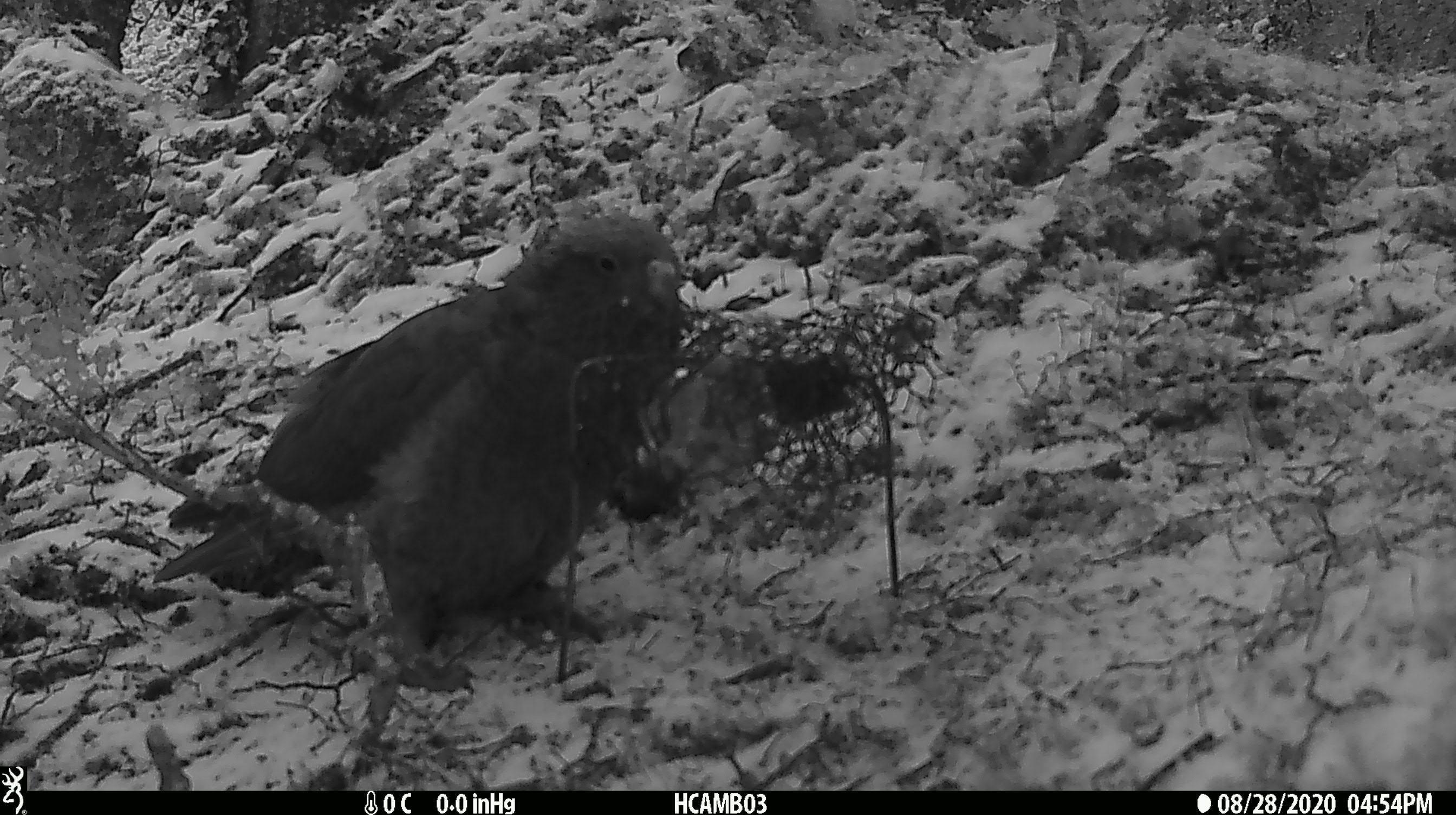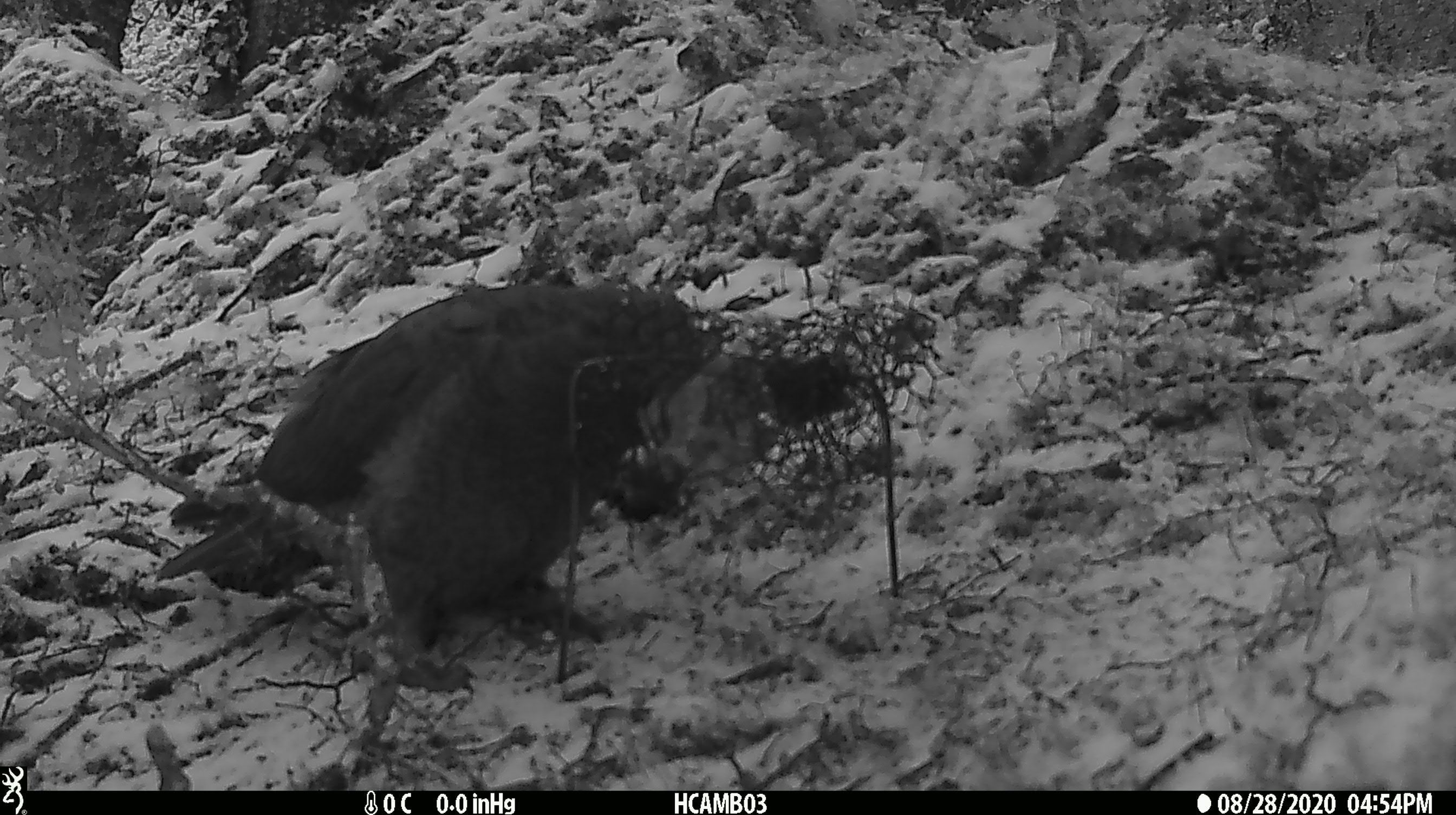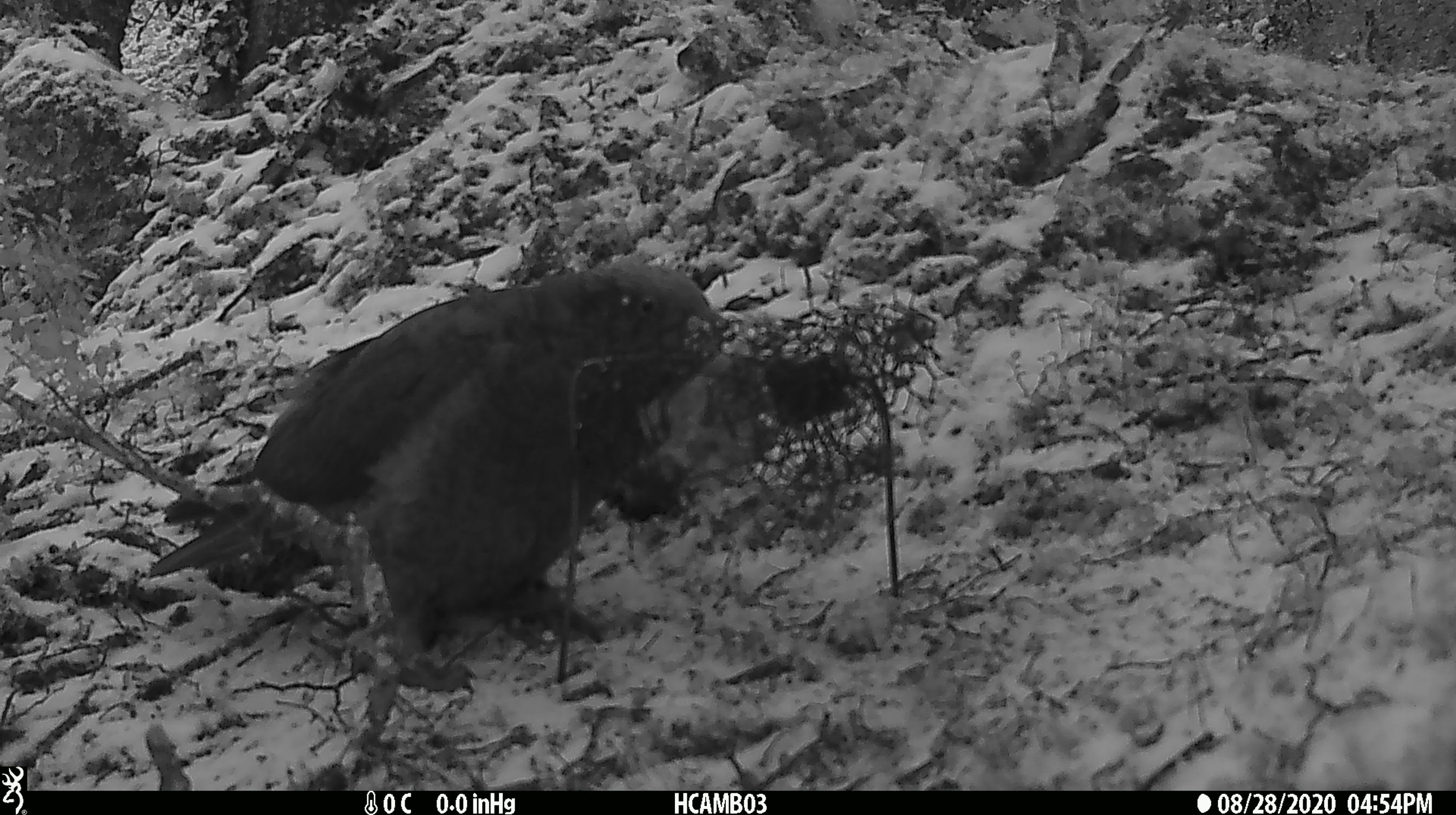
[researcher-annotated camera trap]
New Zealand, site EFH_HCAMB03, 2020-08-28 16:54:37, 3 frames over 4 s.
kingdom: Animalia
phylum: Chordata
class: Aves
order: Psittaciformes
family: Strigopidae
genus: Nestor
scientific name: Nestor notabilis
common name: kea